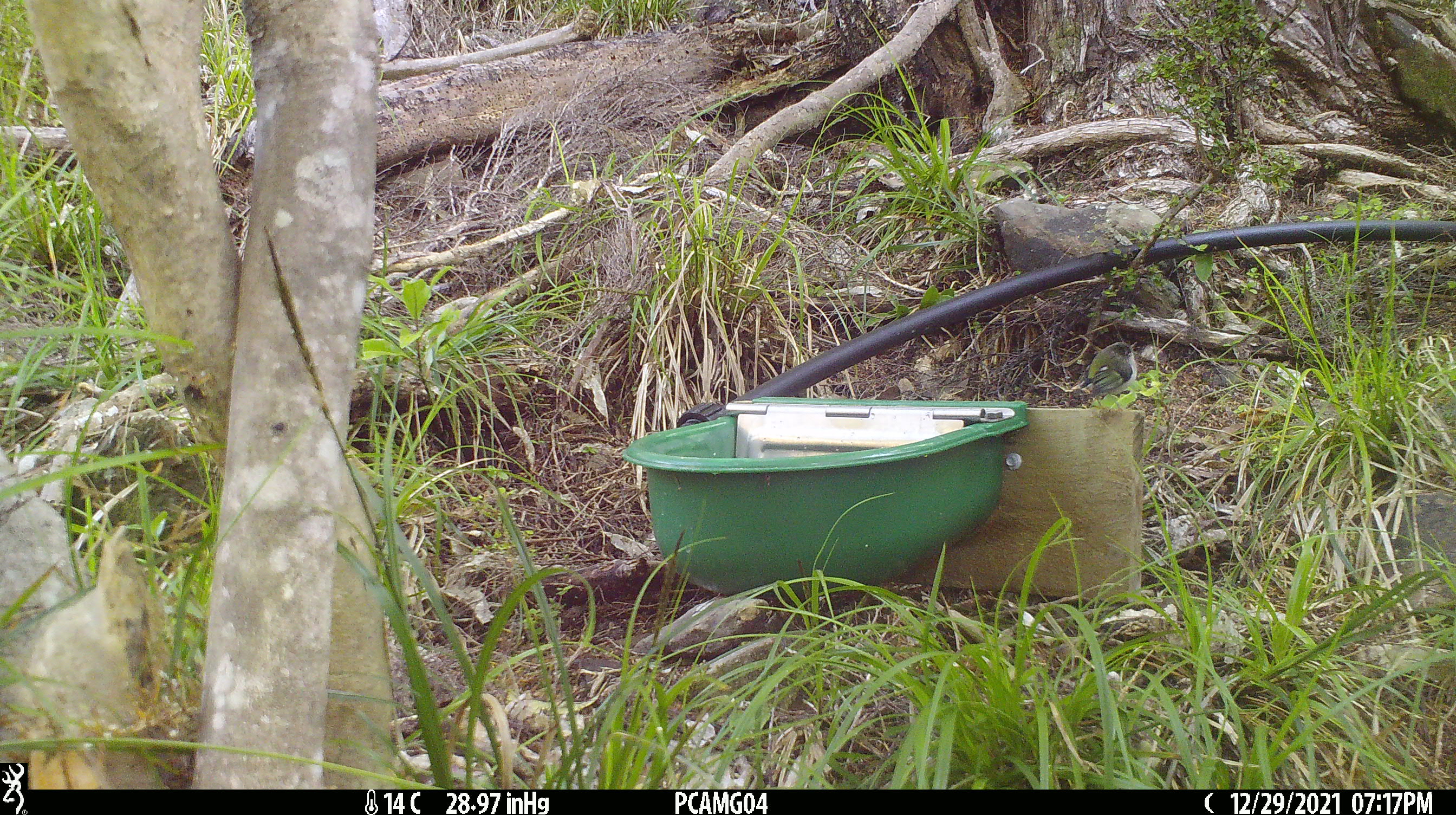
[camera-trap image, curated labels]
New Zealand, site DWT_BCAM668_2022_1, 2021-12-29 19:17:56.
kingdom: Animalia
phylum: Chordata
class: Aves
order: Passeriformes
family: Acanthisittidae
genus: Acanthisitta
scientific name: Acanthisitta chloris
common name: rifleman